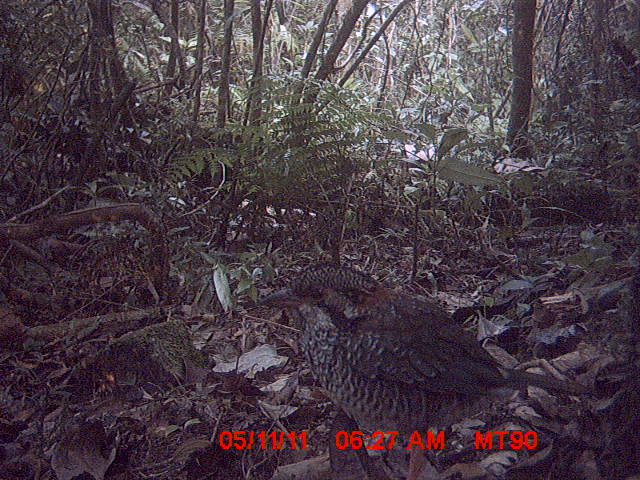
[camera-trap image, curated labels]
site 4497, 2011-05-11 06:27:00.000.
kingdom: Animalia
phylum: Chordata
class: Aves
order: Coraciiformes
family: Brachypteraciidae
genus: Brachypteracias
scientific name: Brachypteracias squamiger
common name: scaly ground roller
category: geobiastes squamiger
Geobiastes squamiger (scaly ground roller) (Brachypteracias squamiger), count 1.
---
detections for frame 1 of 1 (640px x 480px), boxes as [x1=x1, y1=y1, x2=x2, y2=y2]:
geobiastes squamiger: [x1=257, y1=265, x2=590, y2=480]